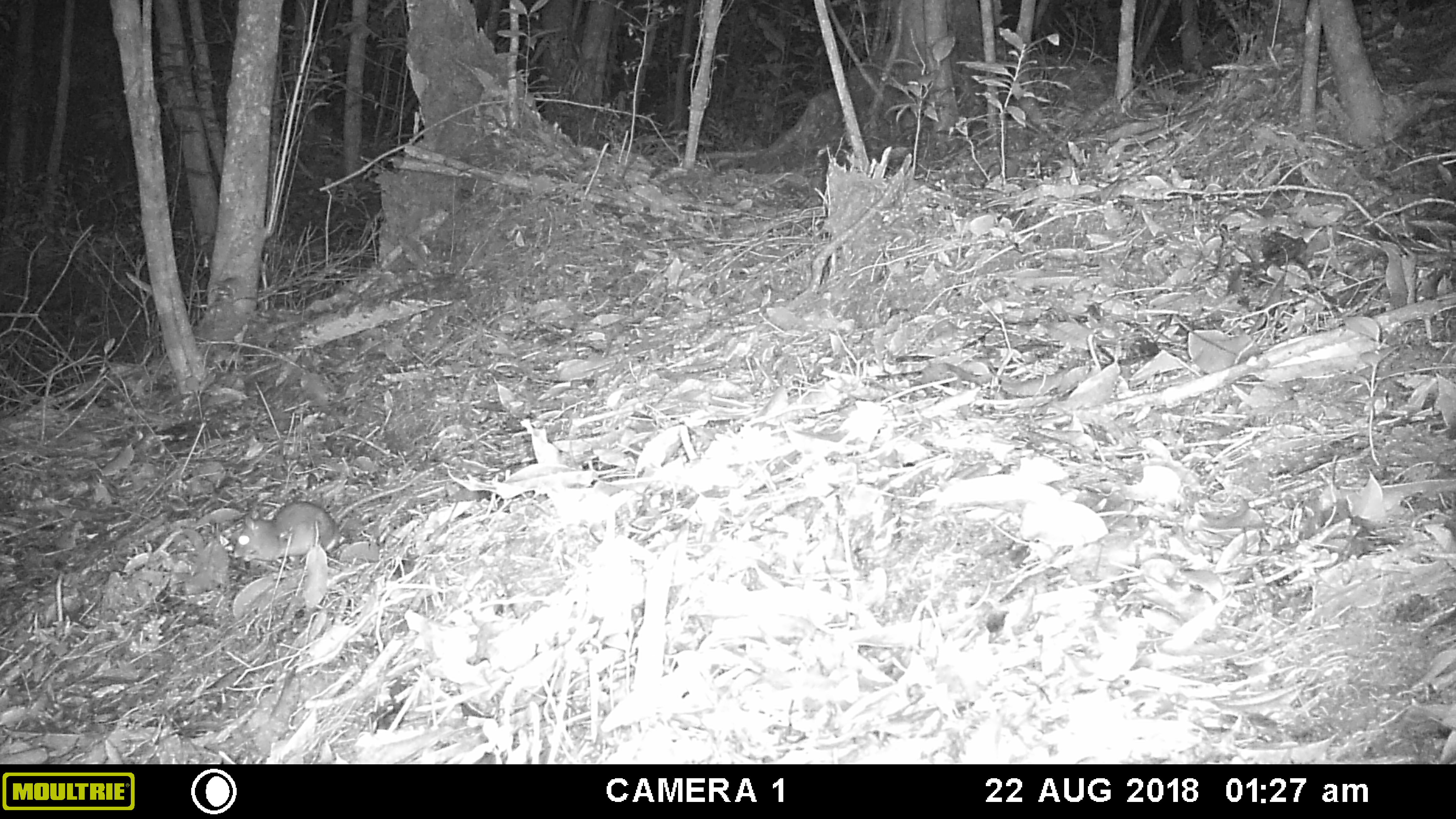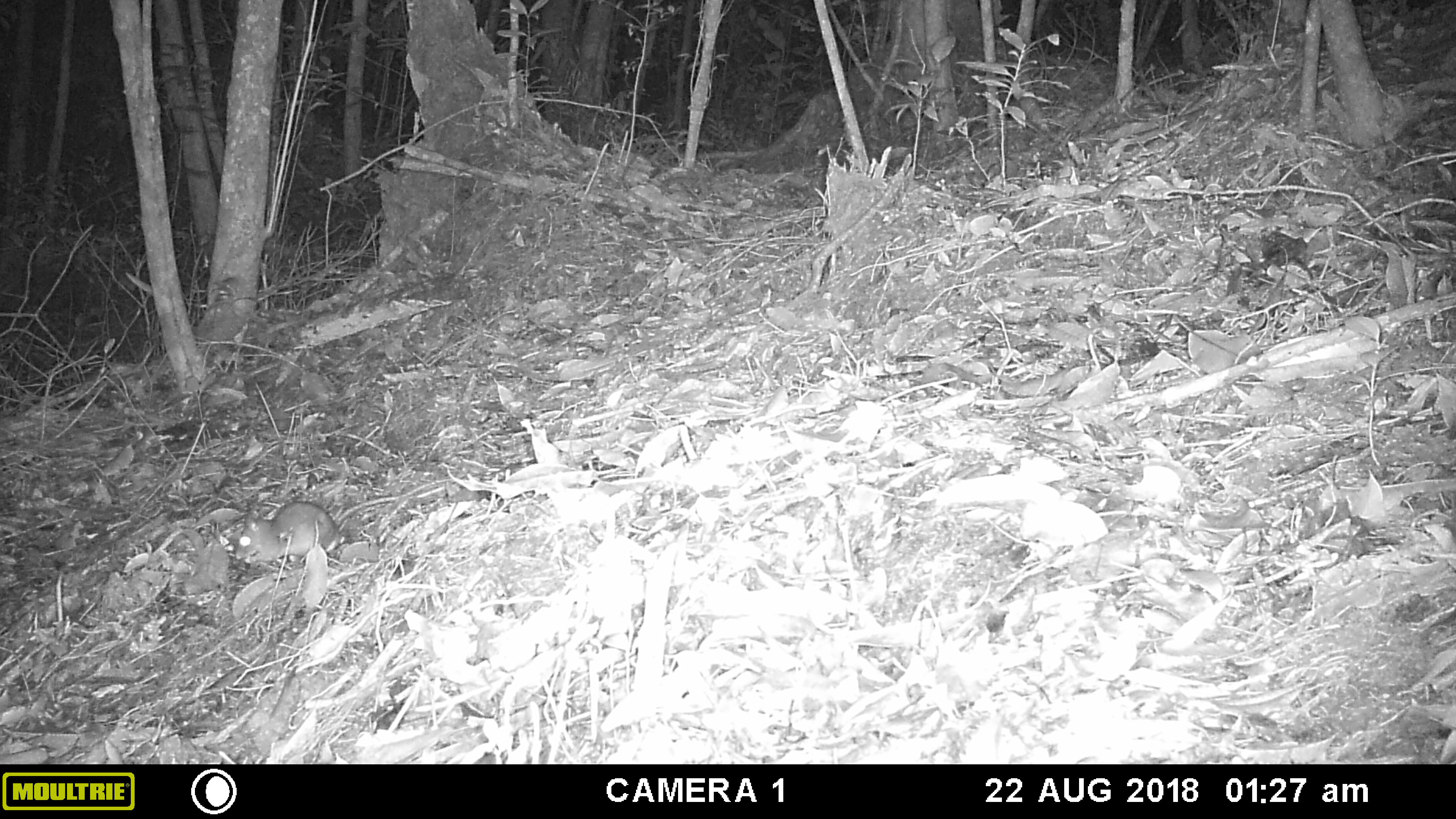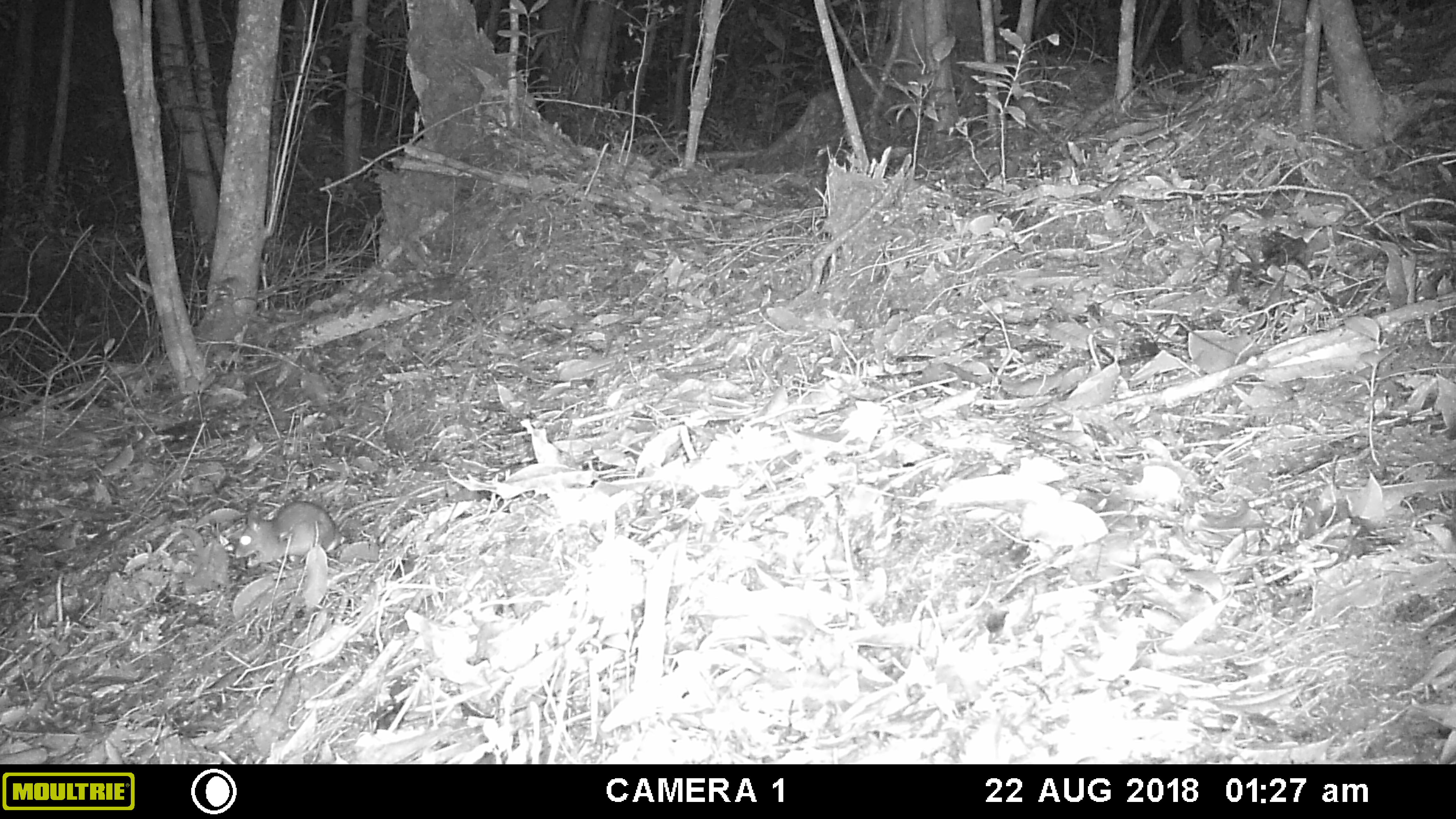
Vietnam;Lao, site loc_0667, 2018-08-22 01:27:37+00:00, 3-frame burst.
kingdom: Animalia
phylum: Chordata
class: Mammalia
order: Rodentia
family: Muridae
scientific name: Muridae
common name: old-world mice and rats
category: unidentified murid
Unidentified murid (old-world mice and rats) (Muridae). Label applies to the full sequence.